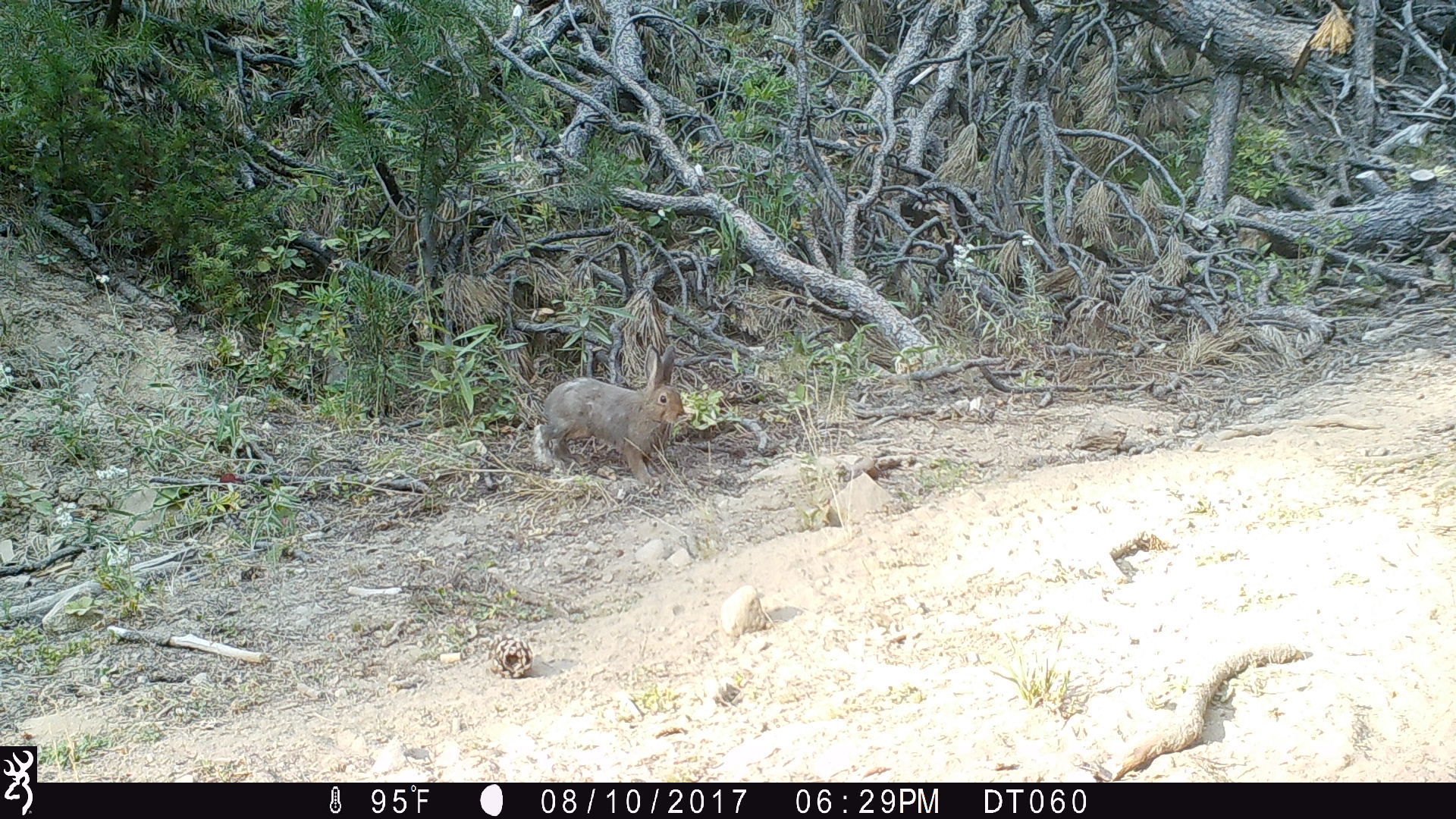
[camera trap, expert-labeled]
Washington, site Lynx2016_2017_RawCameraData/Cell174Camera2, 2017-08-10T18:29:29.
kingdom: Animalia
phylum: Chordata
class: Mammalia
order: Lagomorpha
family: Leporidae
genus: Lepus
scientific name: Lepus americanus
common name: snowshoe hare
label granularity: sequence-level